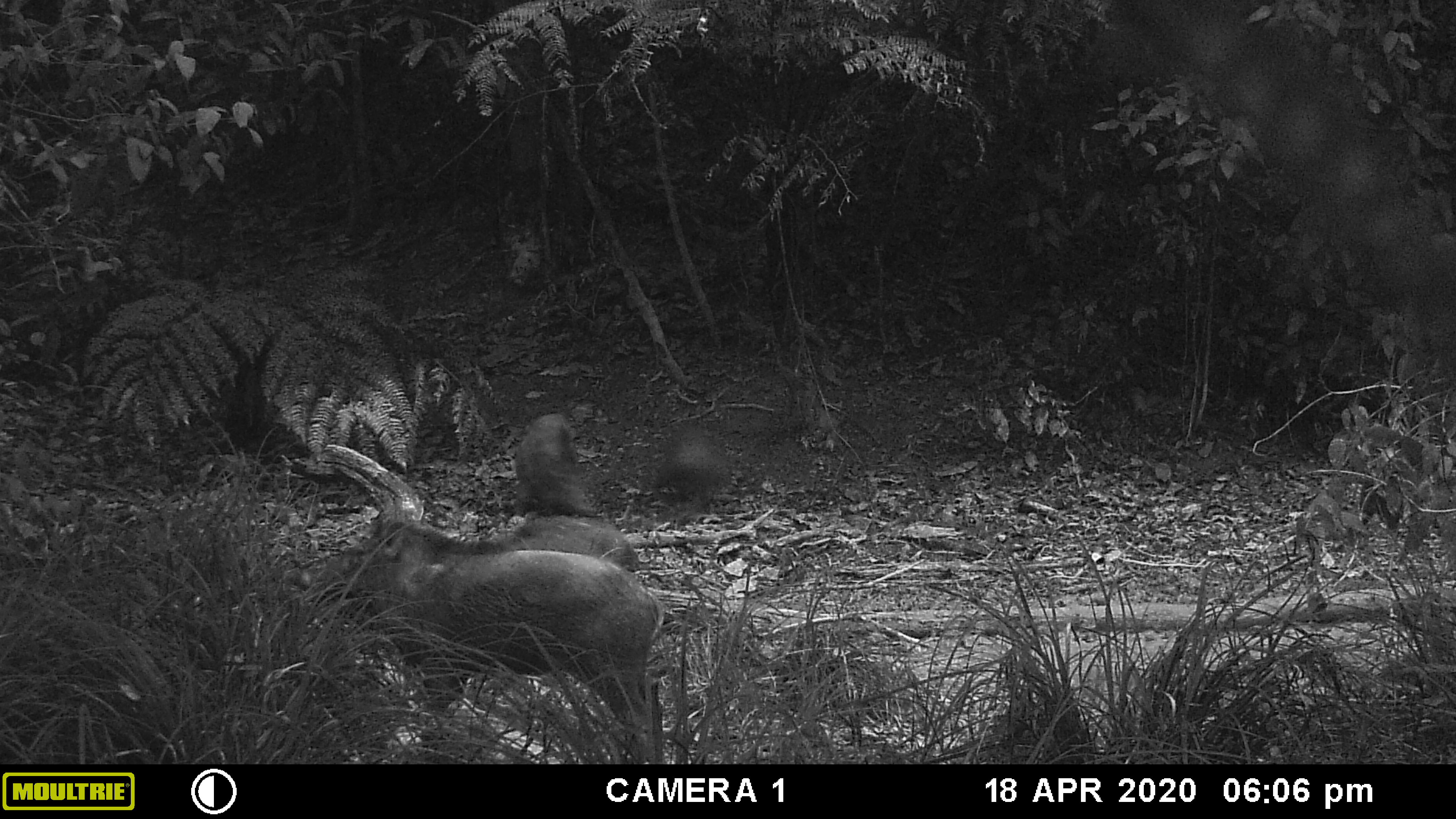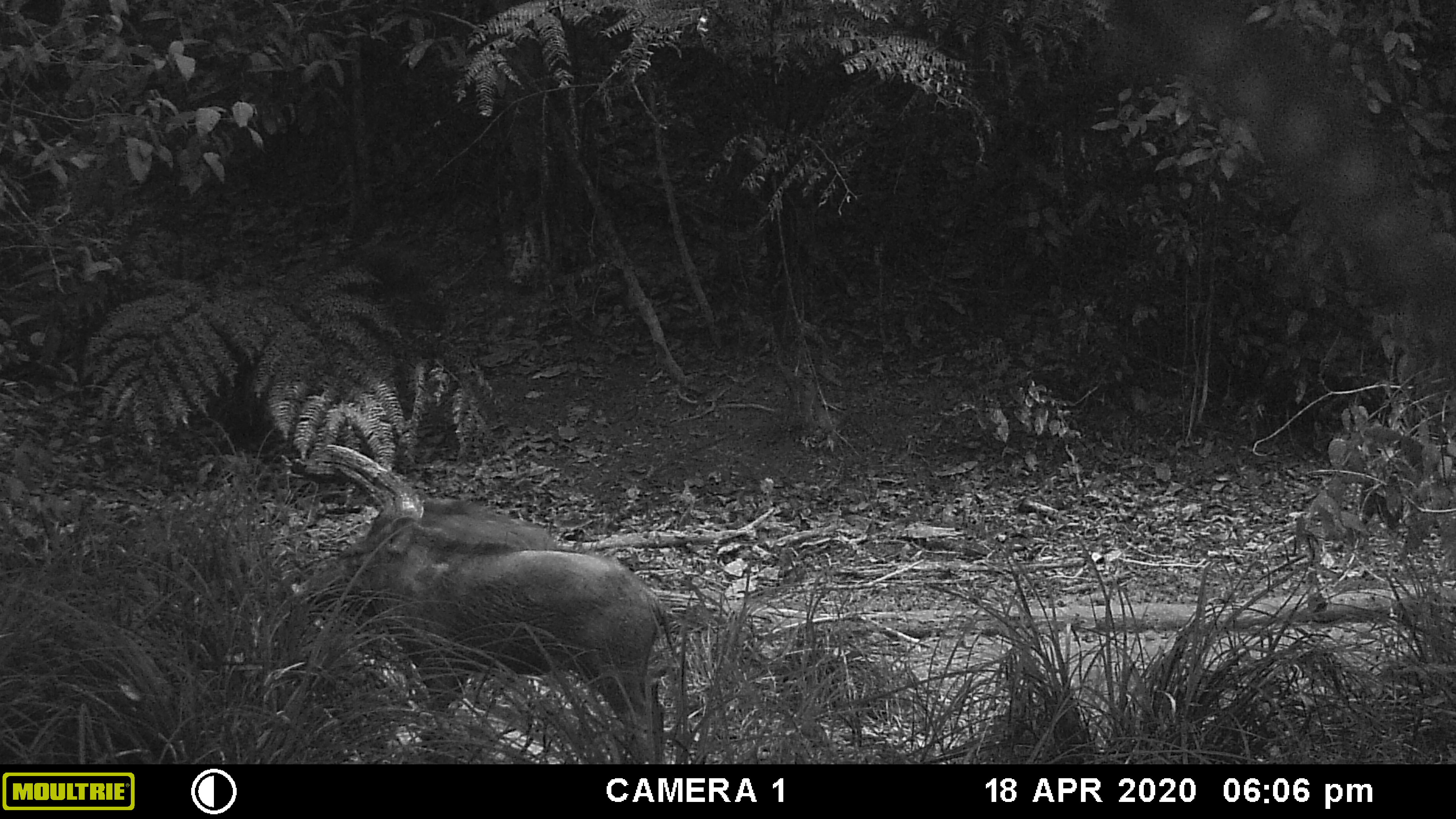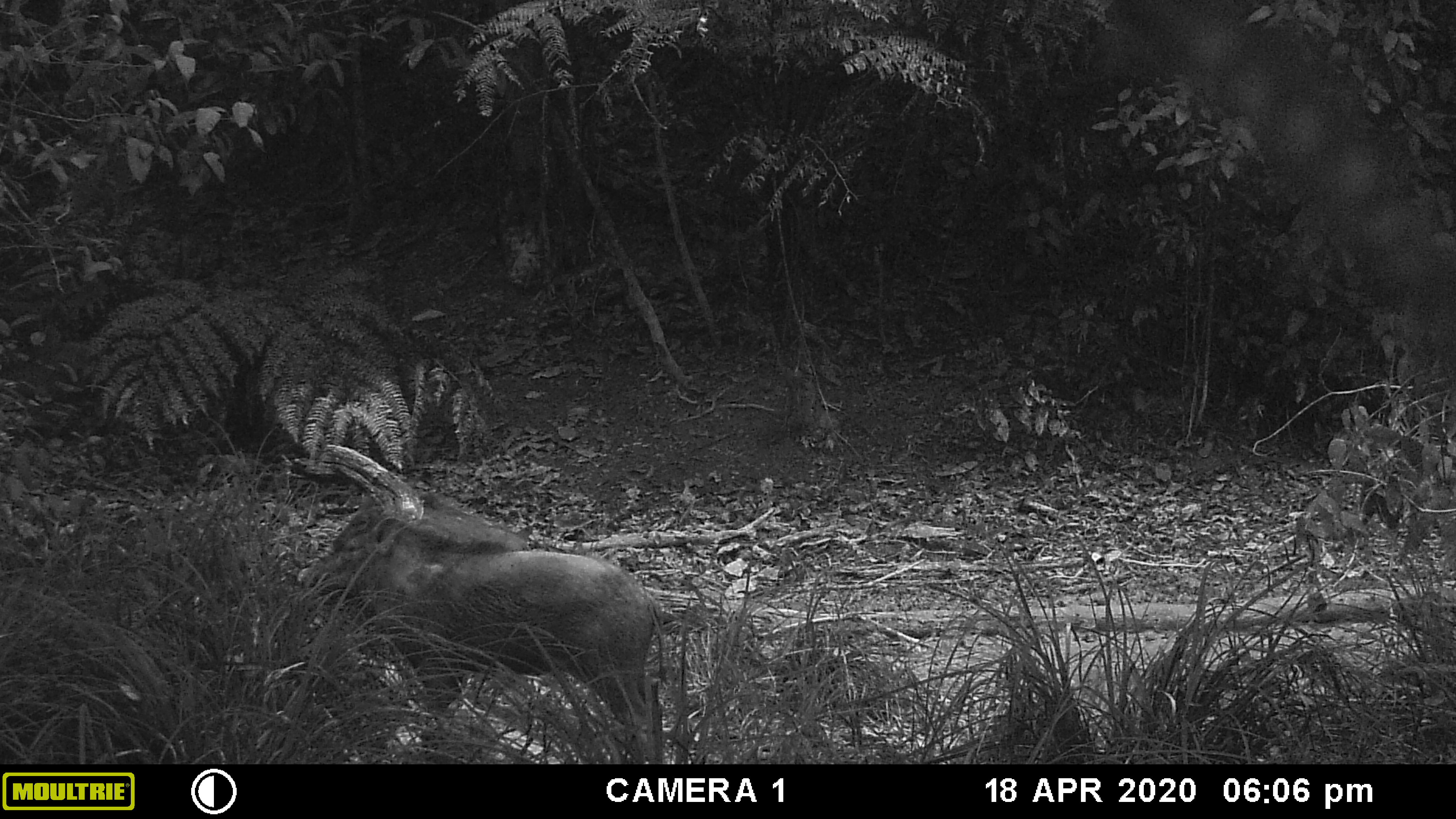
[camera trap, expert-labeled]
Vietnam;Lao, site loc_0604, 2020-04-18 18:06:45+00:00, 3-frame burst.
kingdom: Animalia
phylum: Chordata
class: Mammalia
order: Artiodactyla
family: Suidae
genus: Sus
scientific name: Sus scrofa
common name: eurasian wild pig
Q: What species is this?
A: Eurasian wild pig (Sus scrofa).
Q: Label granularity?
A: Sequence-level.